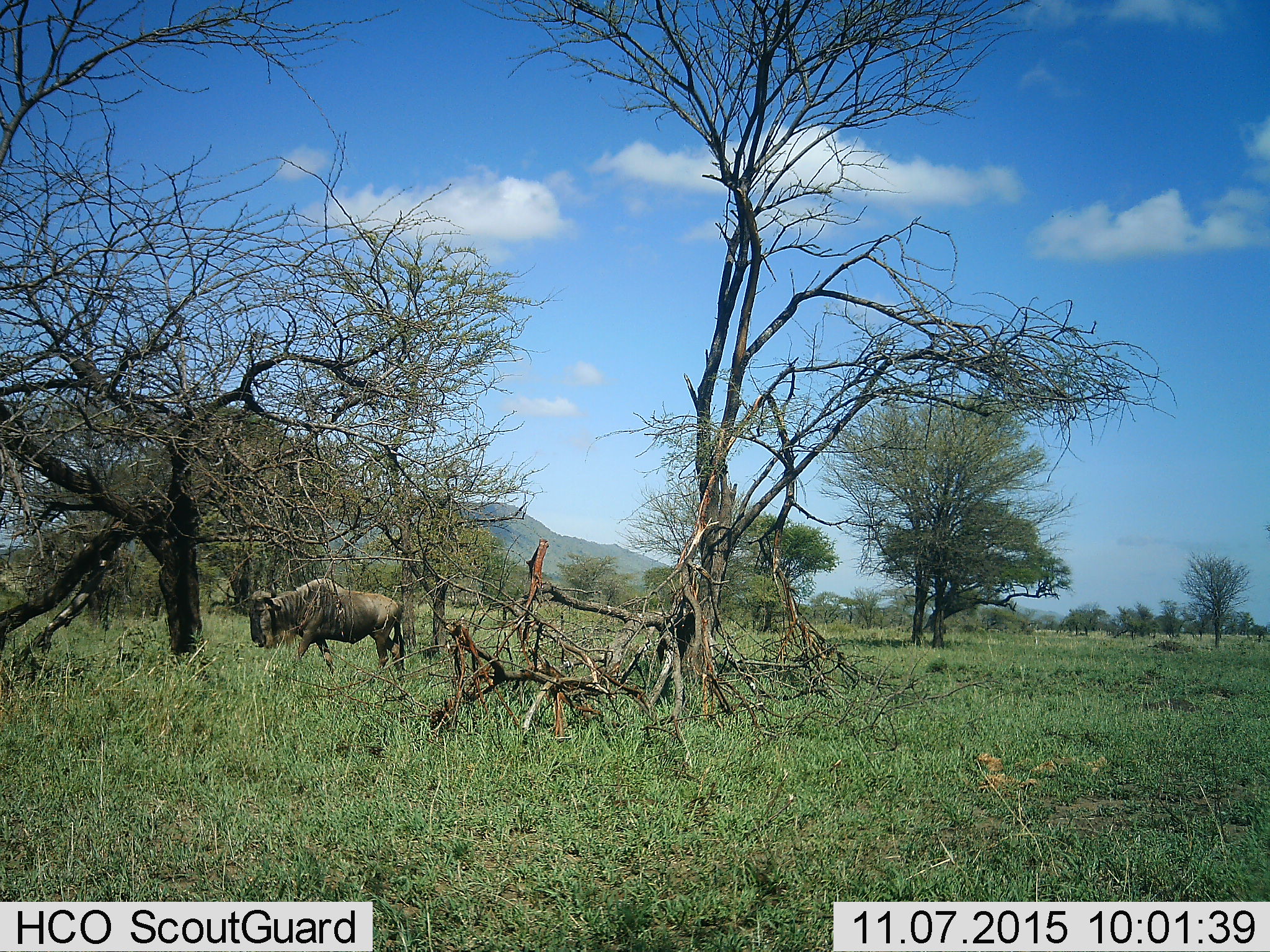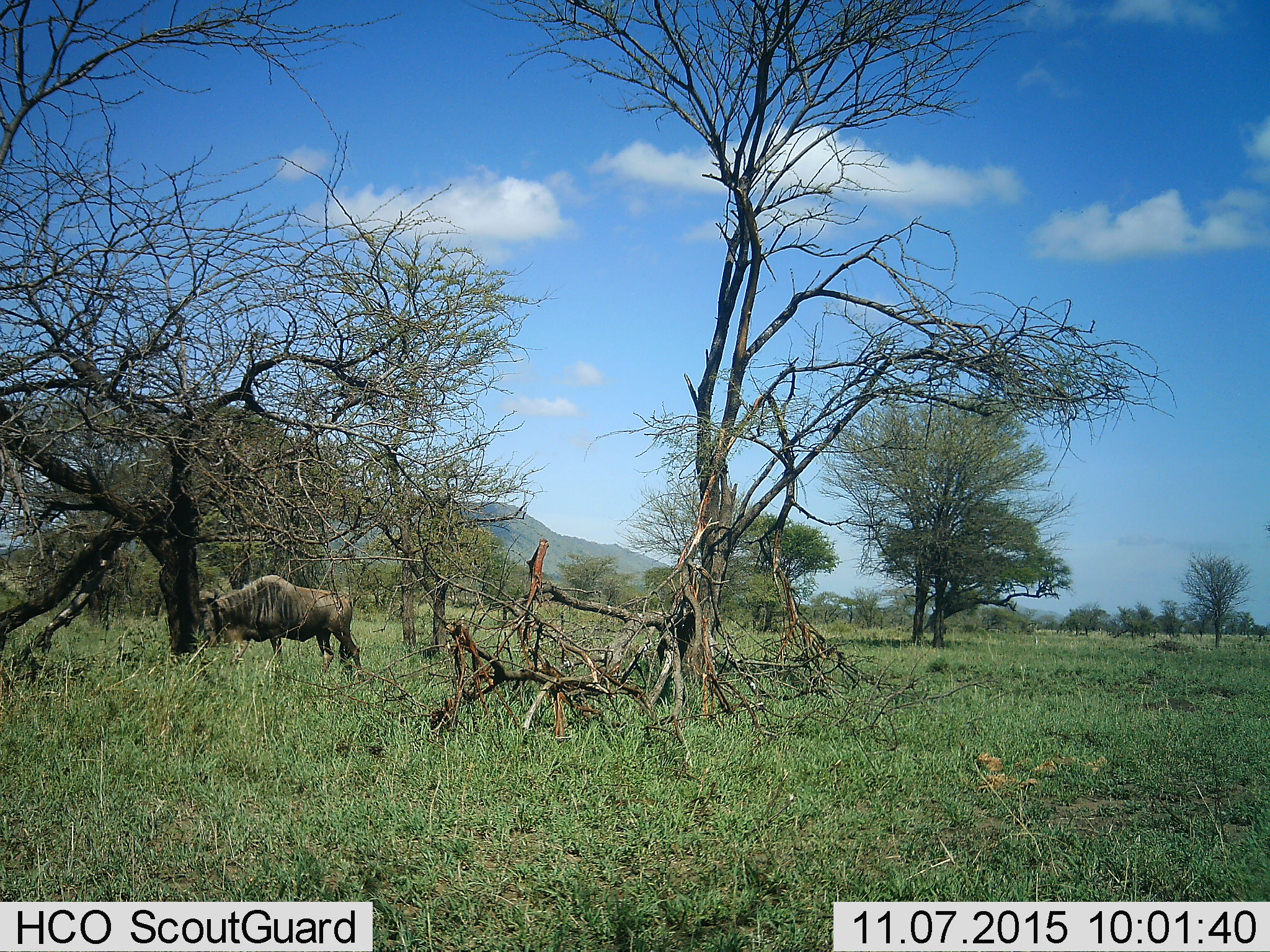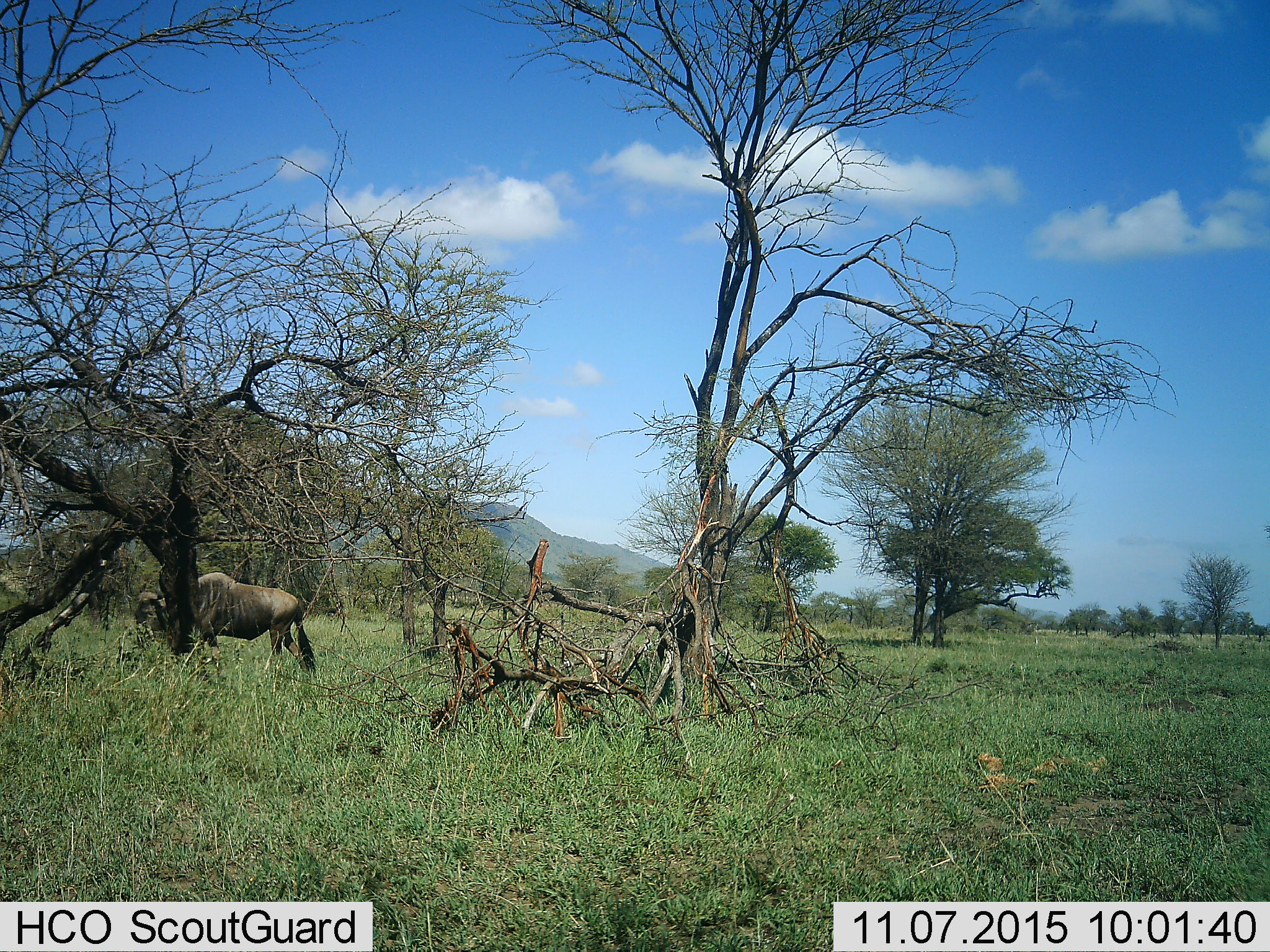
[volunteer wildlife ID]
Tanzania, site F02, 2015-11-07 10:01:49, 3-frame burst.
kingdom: Animalia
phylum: Chordata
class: Mammalia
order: Artiodactyla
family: Bovidae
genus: Connochaetes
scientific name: Connochaetes taurinus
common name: blue wildebeest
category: wildebeest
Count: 1.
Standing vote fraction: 11%.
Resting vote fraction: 0%.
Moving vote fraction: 83%.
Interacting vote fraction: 0%.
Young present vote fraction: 0%.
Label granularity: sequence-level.